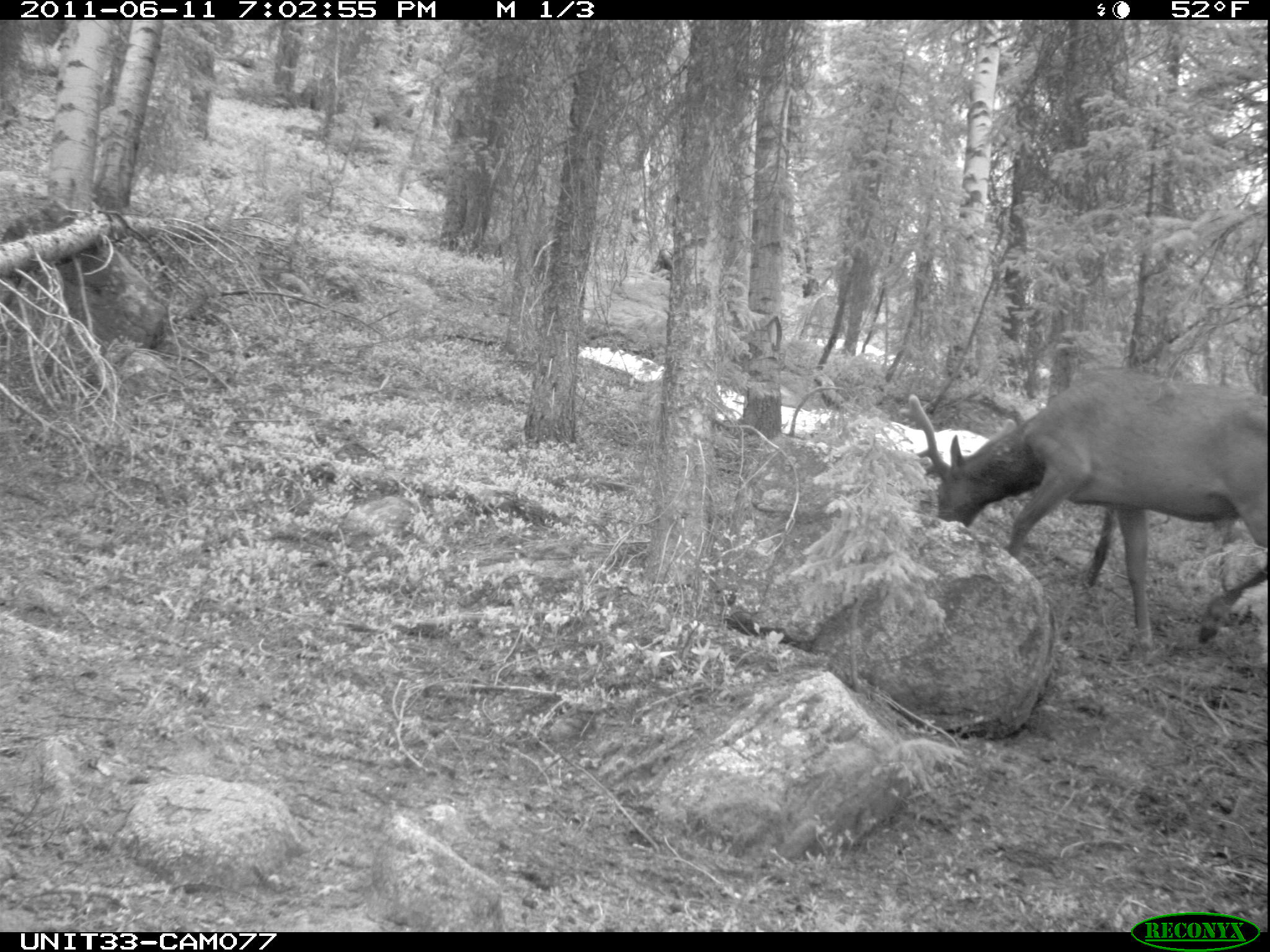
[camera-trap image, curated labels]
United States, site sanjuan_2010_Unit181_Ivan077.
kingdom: Animalia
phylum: Chordata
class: Mammalia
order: Artiodactyla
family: Cervidae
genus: Cervus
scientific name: Cervus elaphus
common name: red deer